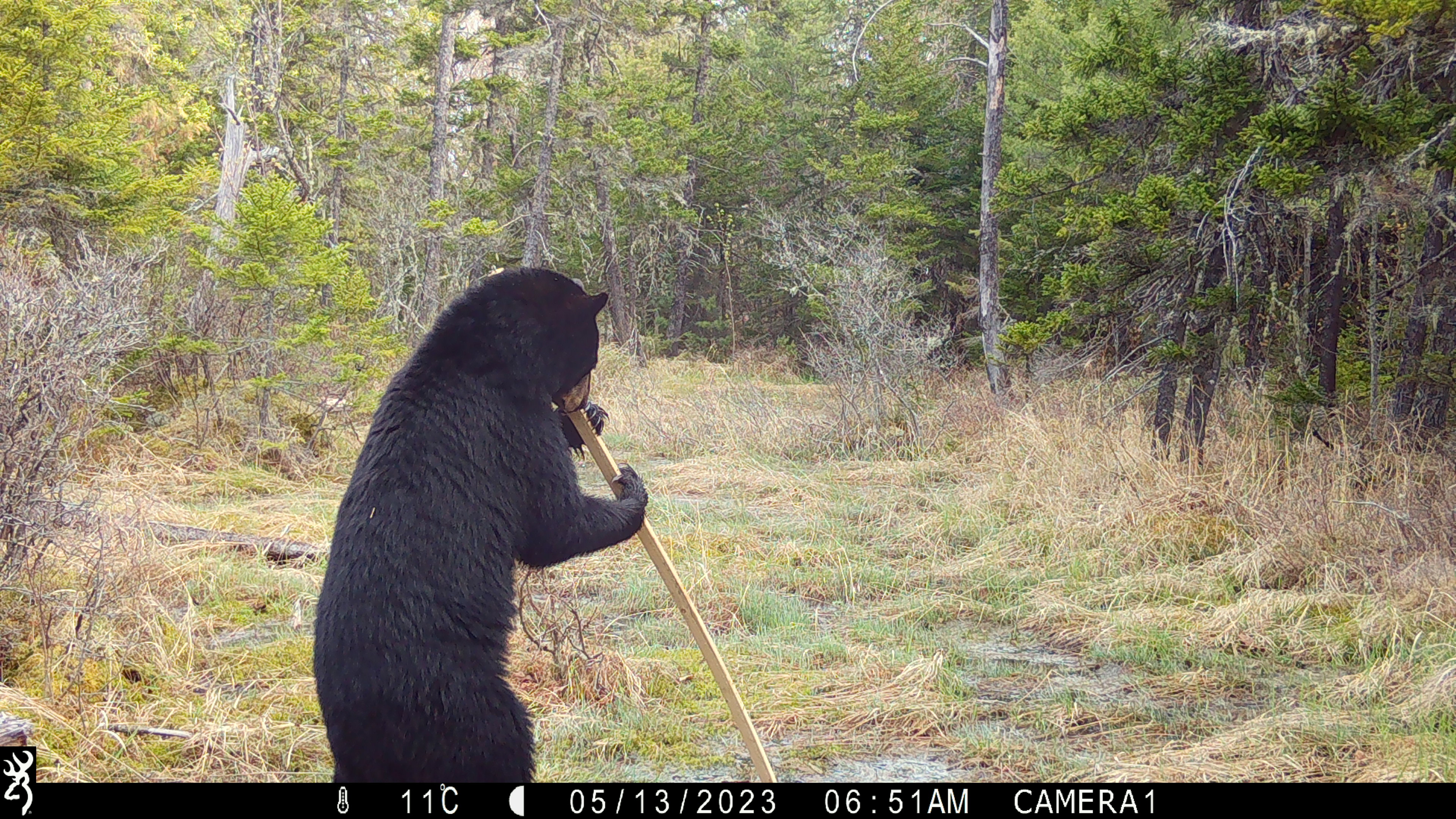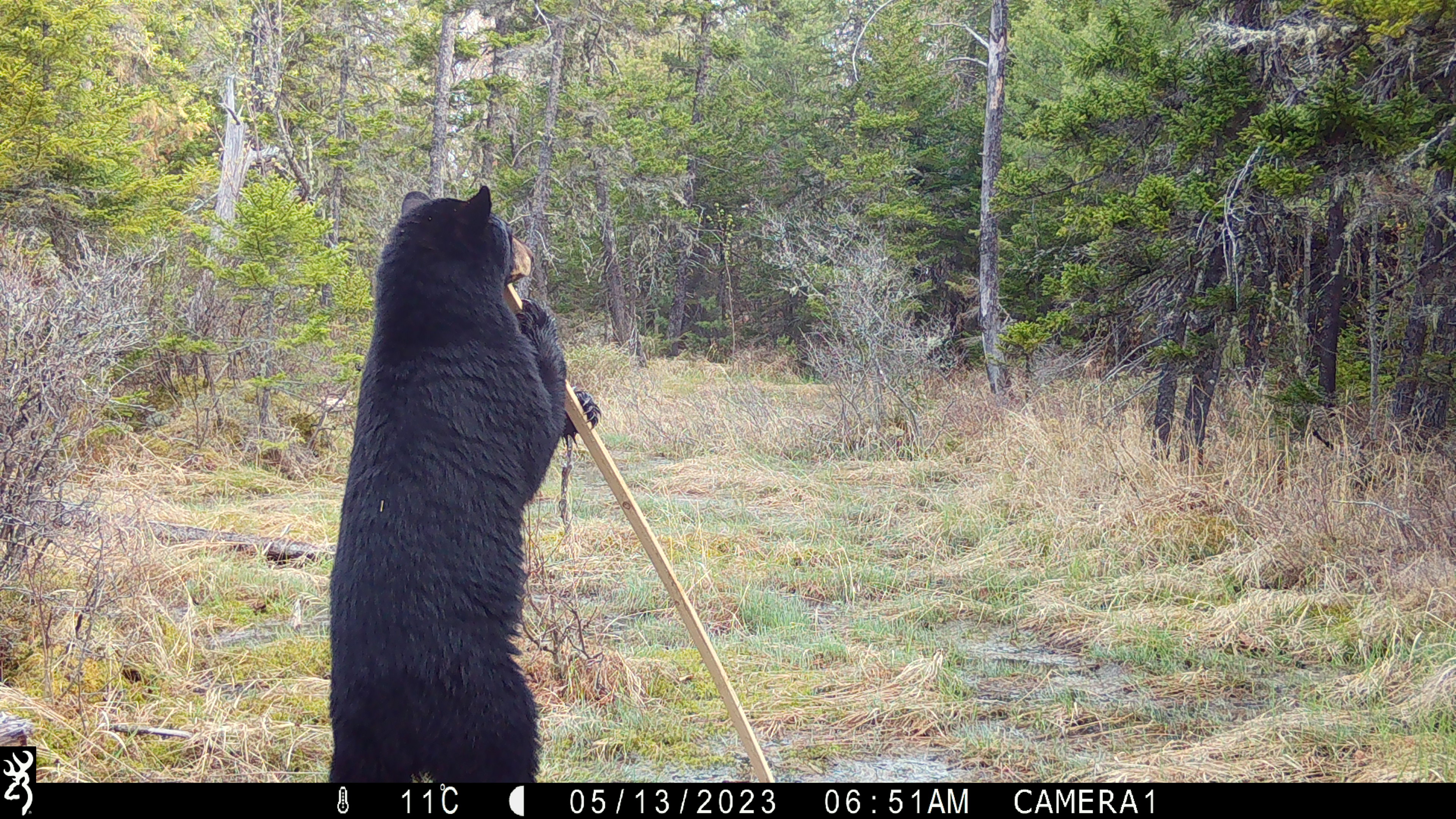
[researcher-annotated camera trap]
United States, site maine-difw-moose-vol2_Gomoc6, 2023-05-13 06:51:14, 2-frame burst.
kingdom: Animalia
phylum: Chordata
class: Mammalia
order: Carnivora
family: Ursidae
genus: Ursus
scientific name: Ursus americanus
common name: black bear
Black bear (Ursus americanus).